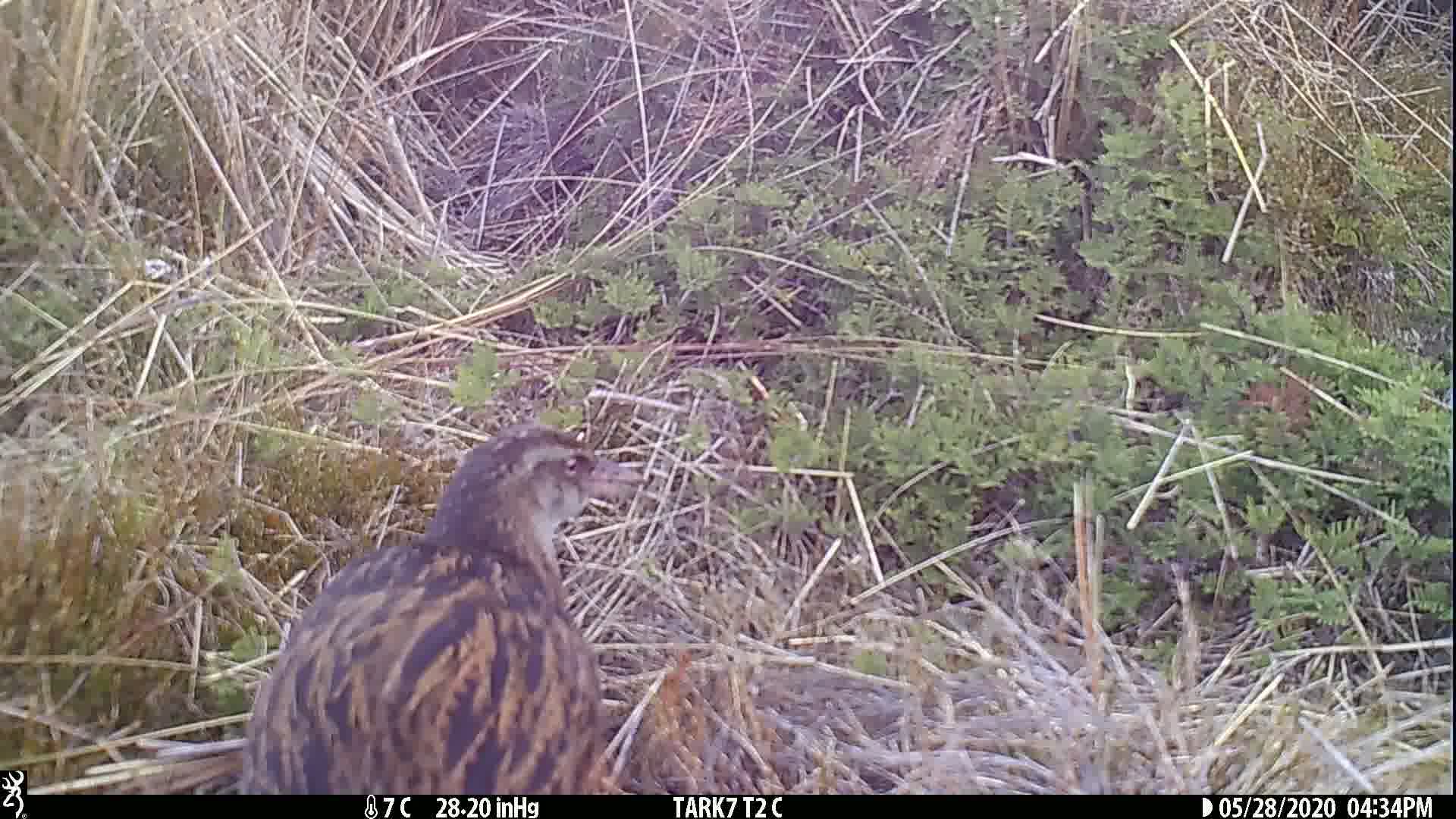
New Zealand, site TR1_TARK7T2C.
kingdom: Animalia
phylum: Chordata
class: Aves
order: Gruiformes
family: Rallidae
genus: Gallirallus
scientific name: Gallirallus australis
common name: weka